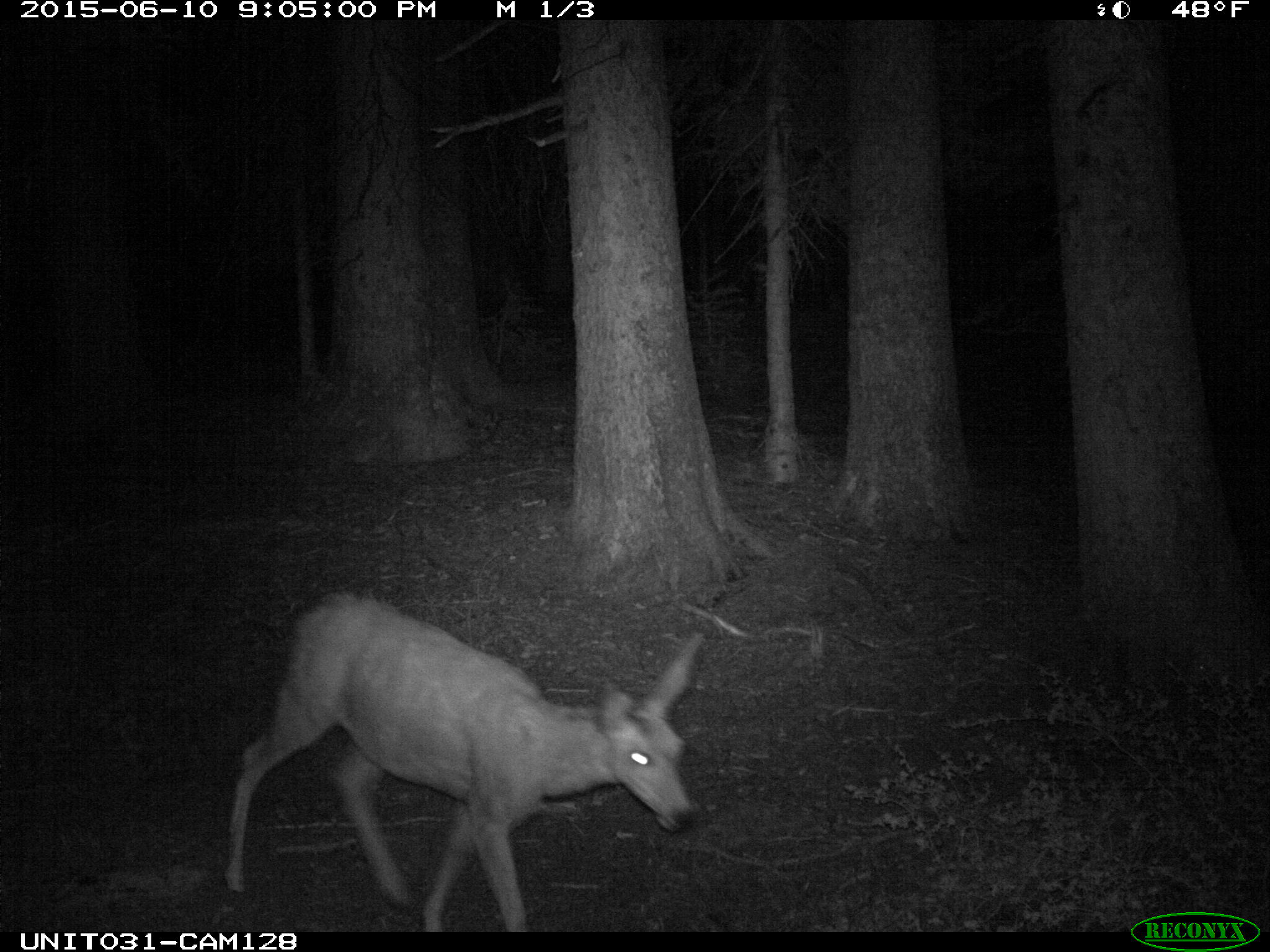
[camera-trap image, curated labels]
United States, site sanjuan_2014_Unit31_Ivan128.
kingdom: Animalia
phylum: Chordata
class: Mammalia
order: Artiodactyla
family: Cervidae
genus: Odocoileus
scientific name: Odocoileus hemionus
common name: mule deer